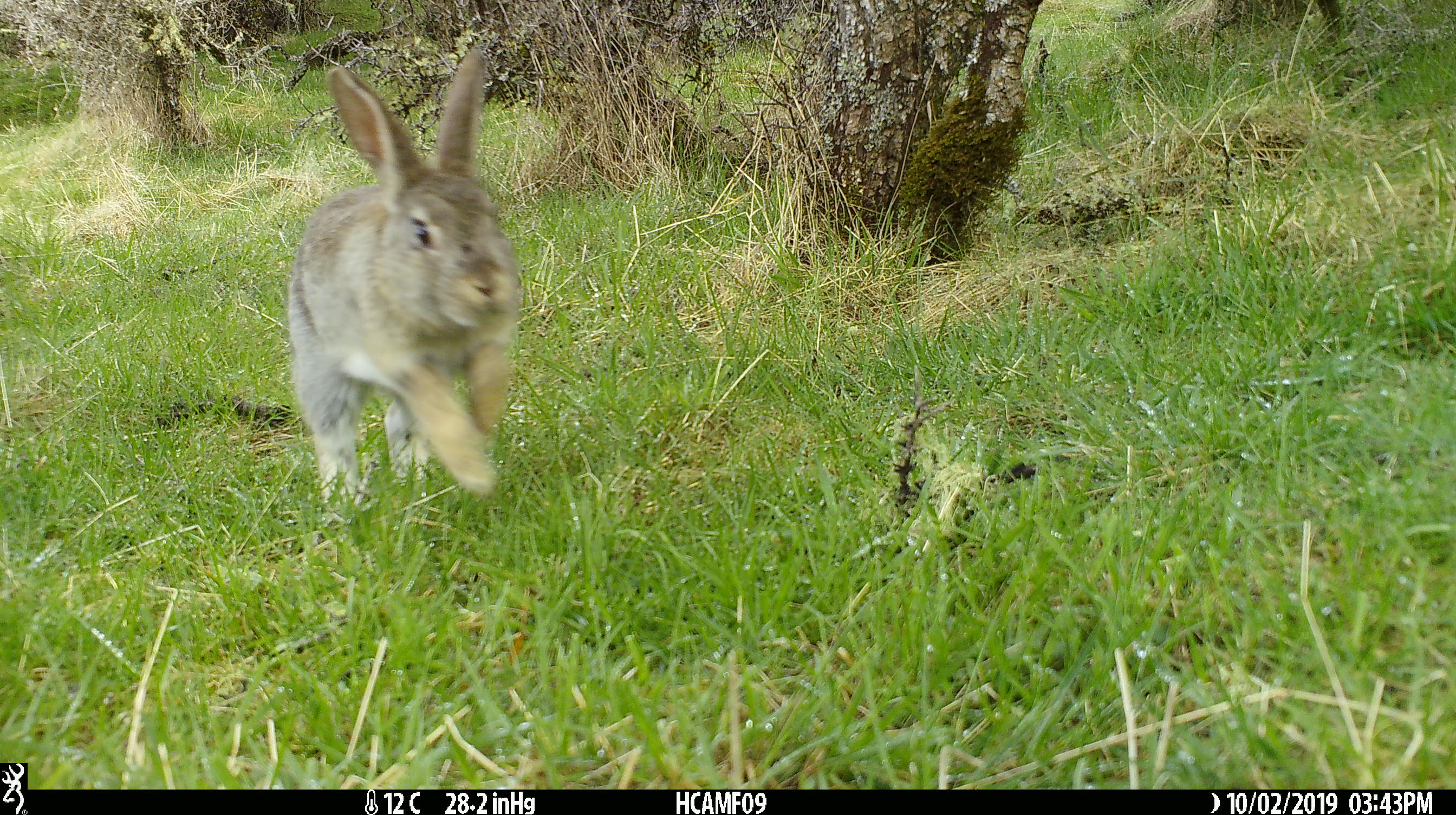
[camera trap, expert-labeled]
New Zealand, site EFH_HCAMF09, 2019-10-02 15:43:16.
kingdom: Animalia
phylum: Chordata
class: Mammalia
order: Lagomorpha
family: Leporidae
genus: Oryctolagus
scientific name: Oryctolagus cuniculus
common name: european rabbit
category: rabbit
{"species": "rabbit (european rabbit) (Oryctolagus cuniculus)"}